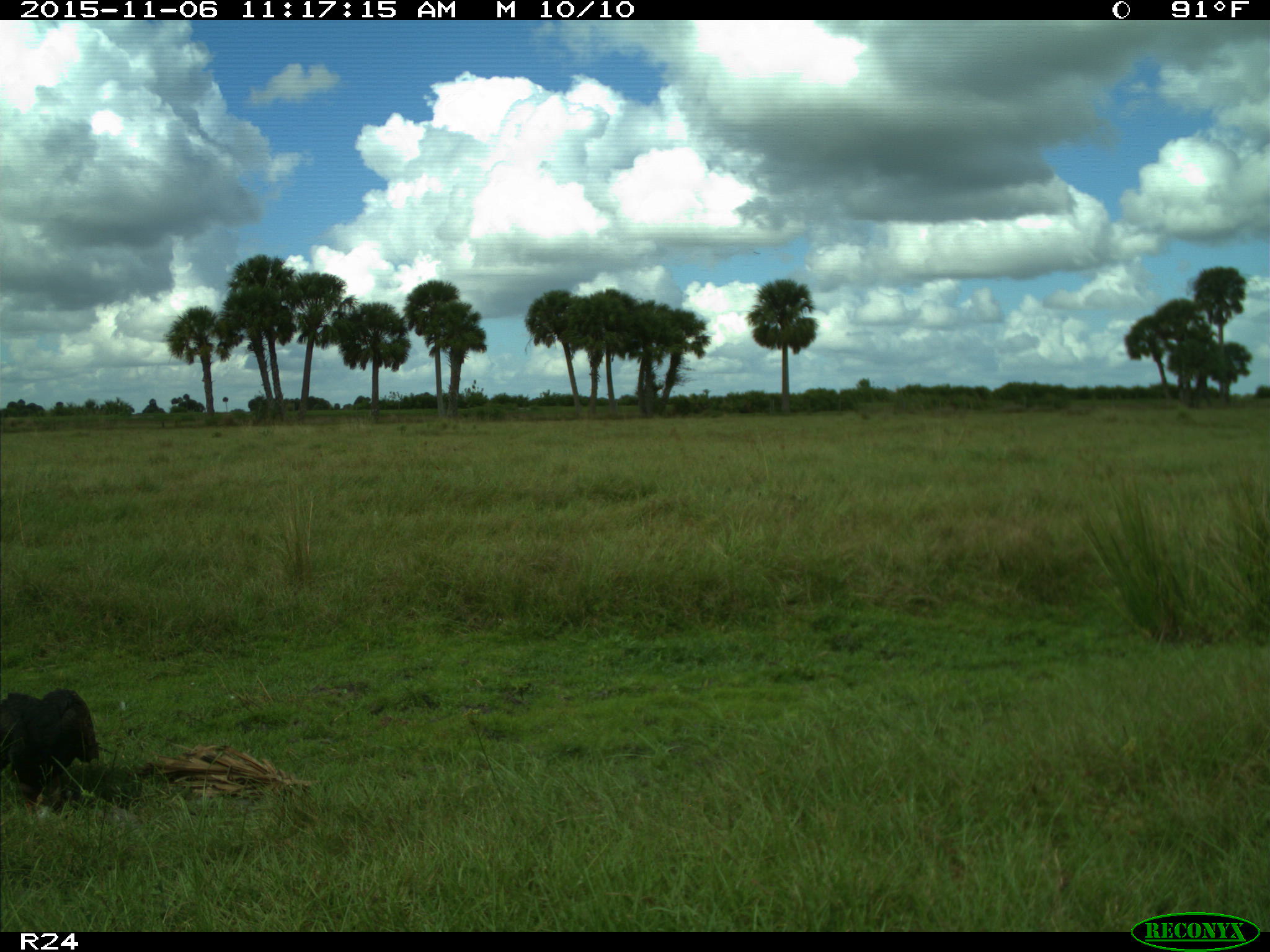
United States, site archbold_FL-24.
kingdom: Animalia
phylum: Chordata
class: Aves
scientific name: Aves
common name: birds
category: unidentified bird